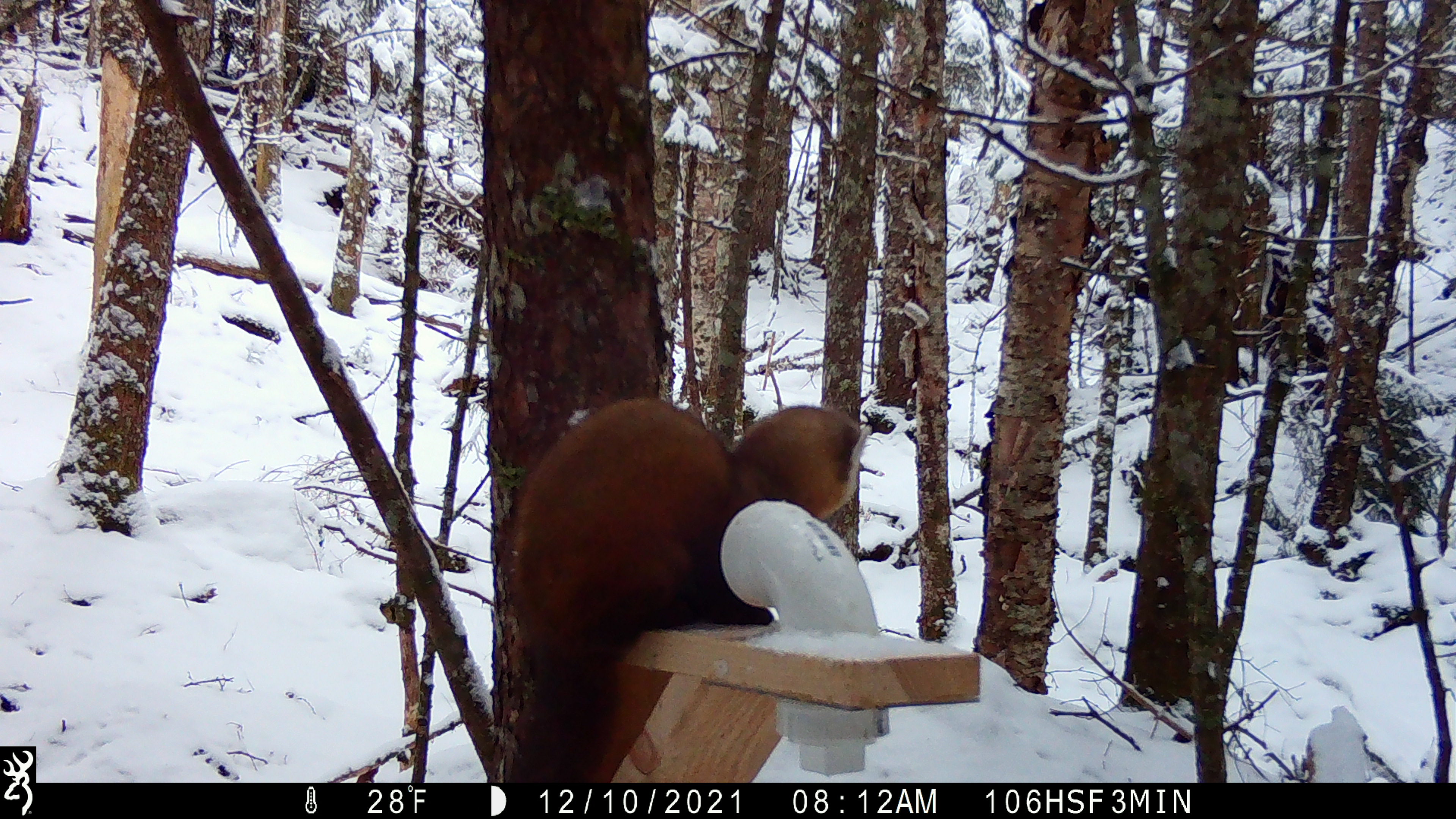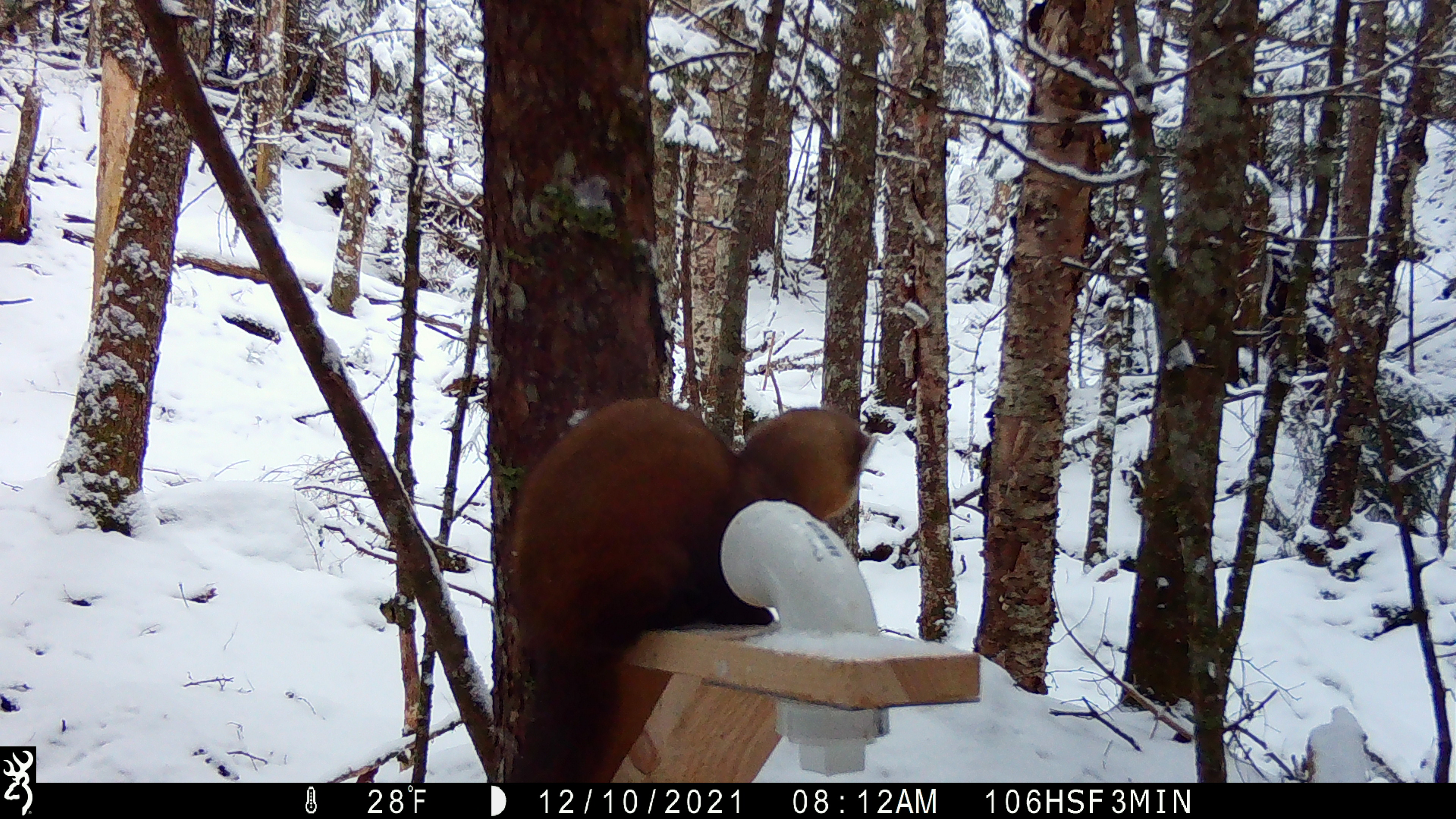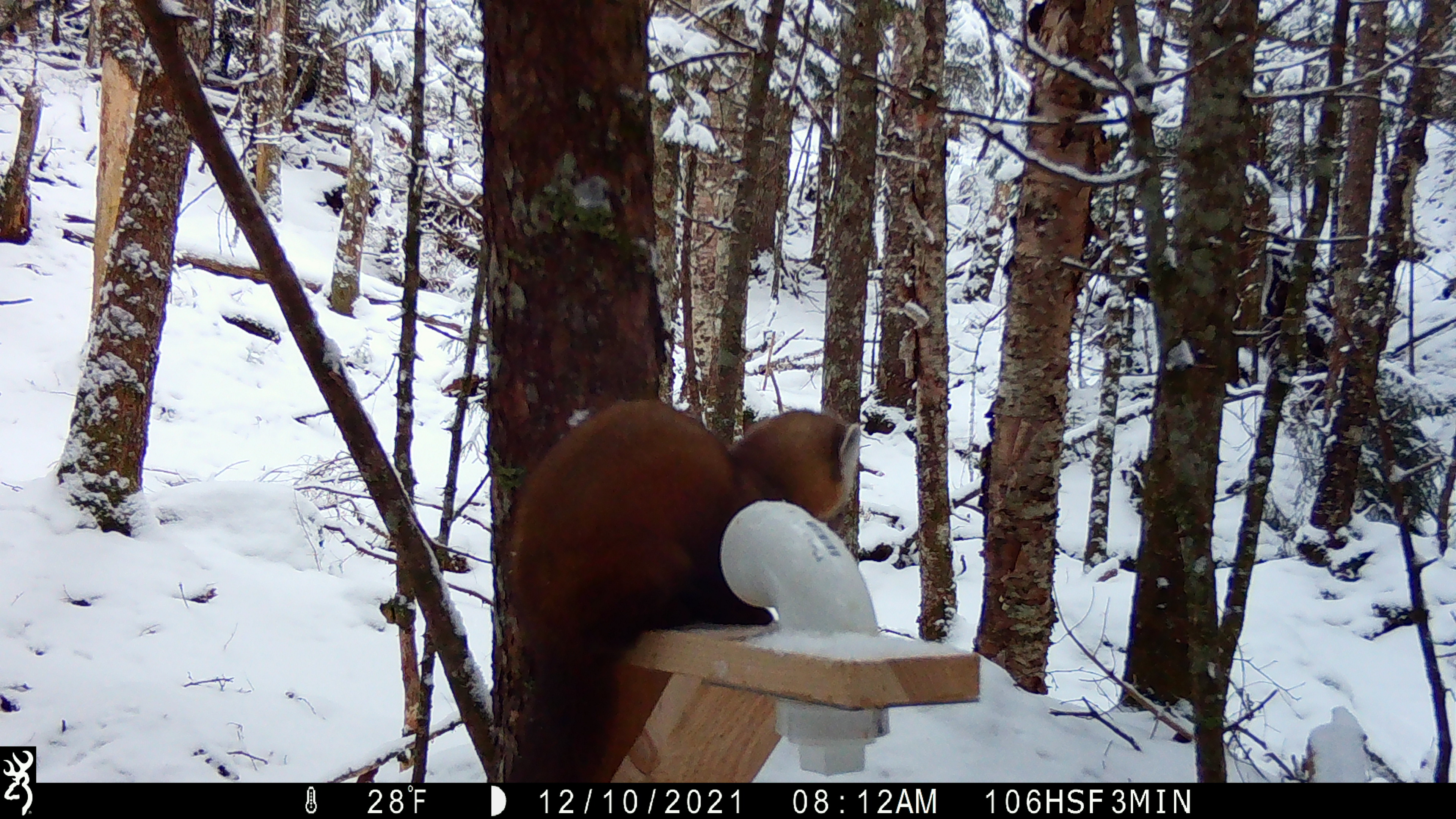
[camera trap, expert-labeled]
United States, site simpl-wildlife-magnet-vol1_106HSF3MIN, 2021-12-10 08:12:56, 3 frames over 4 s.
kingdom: Animalia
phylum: Chordata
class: Mammalia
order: Carnivora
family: Mustelidae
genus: Martes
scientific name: Martes americana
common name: american marten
American marten (Martes americana).